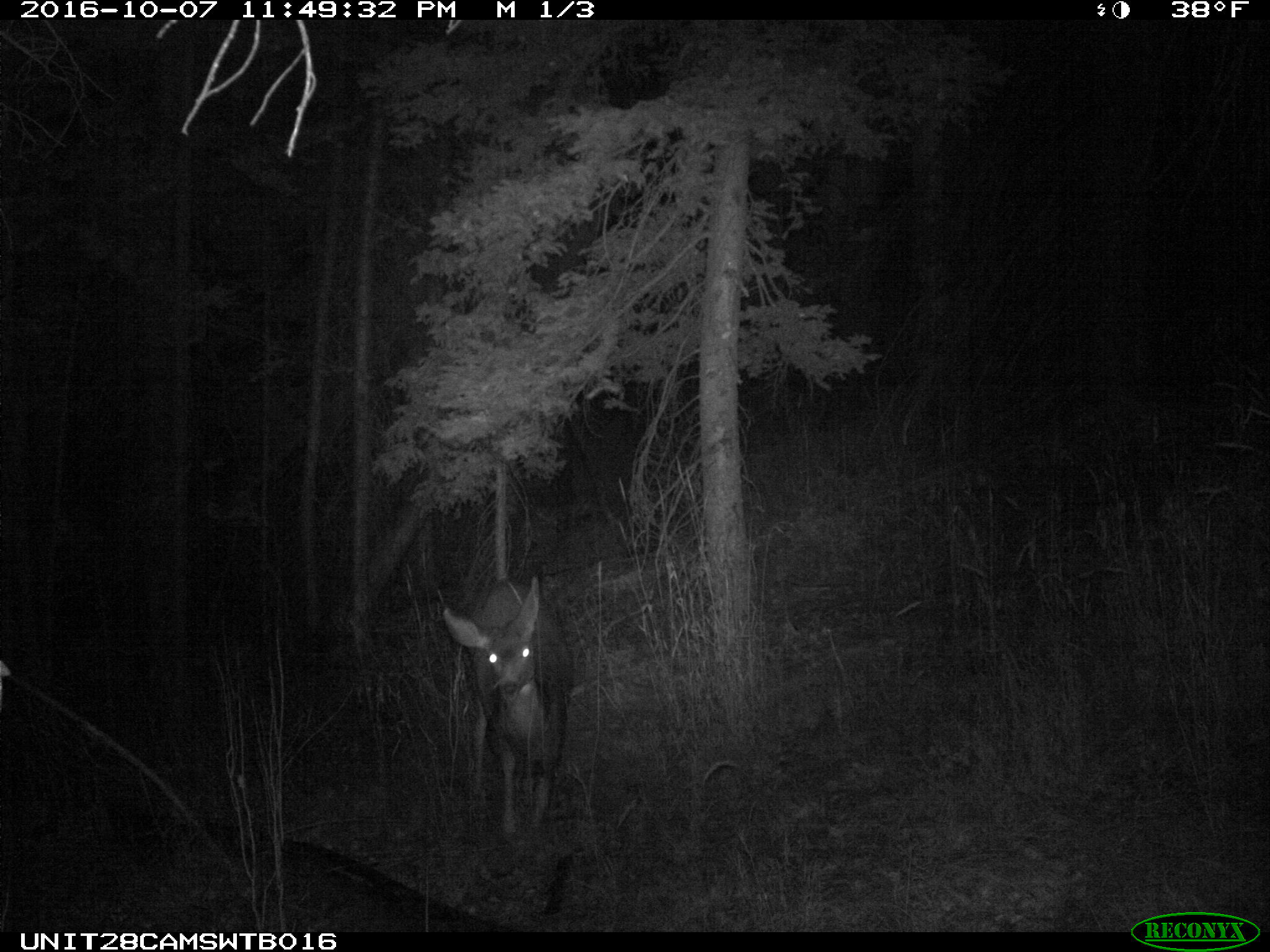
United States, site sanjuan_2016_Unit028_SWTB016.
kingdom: Animalia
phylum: Chordata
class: Mammalia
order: Artiodactyla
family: Cervidae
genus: Odocoileus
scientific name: Odocoileus hemionus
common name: mule deer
Odocoileus hemionus (mule deer).